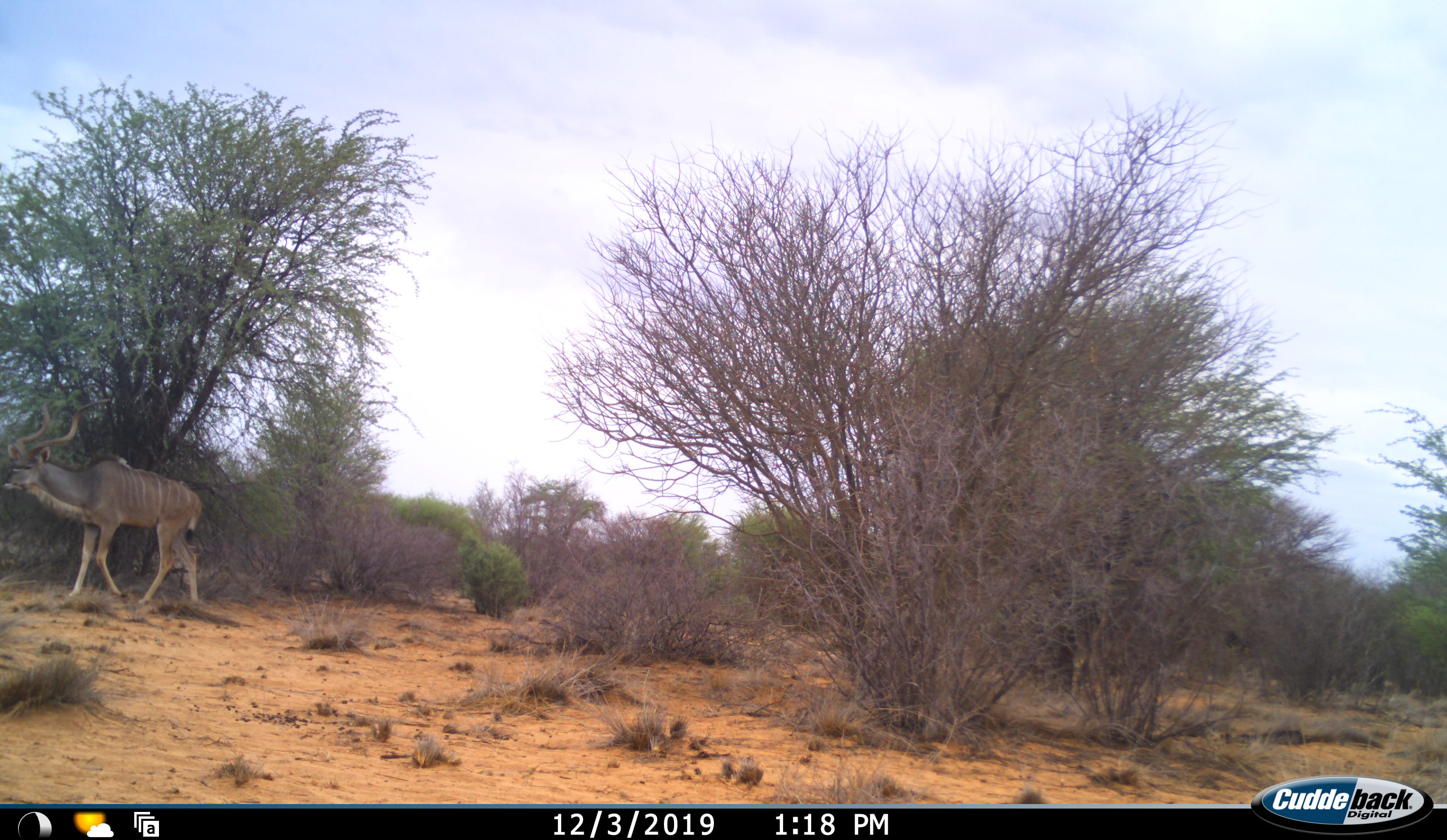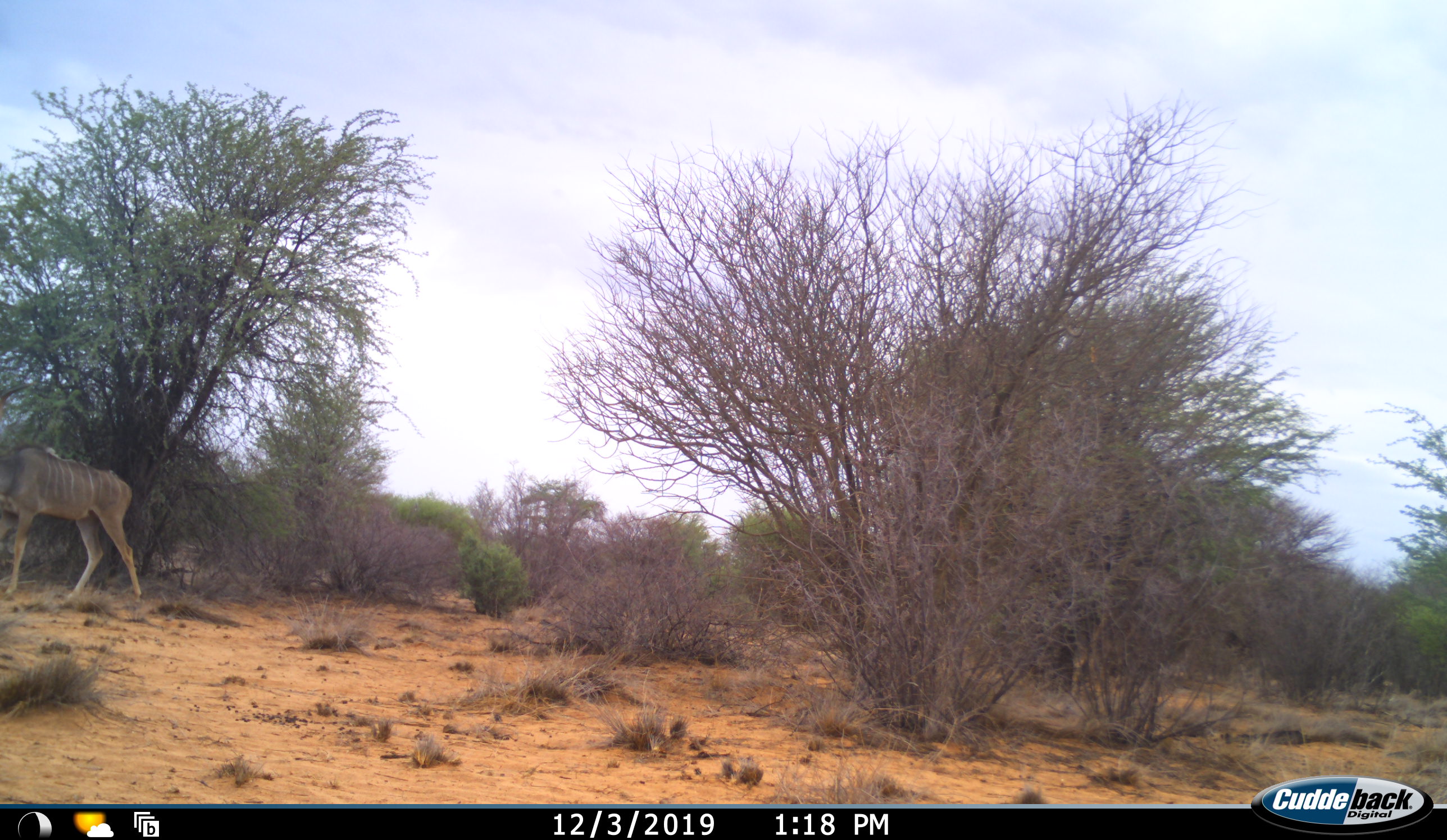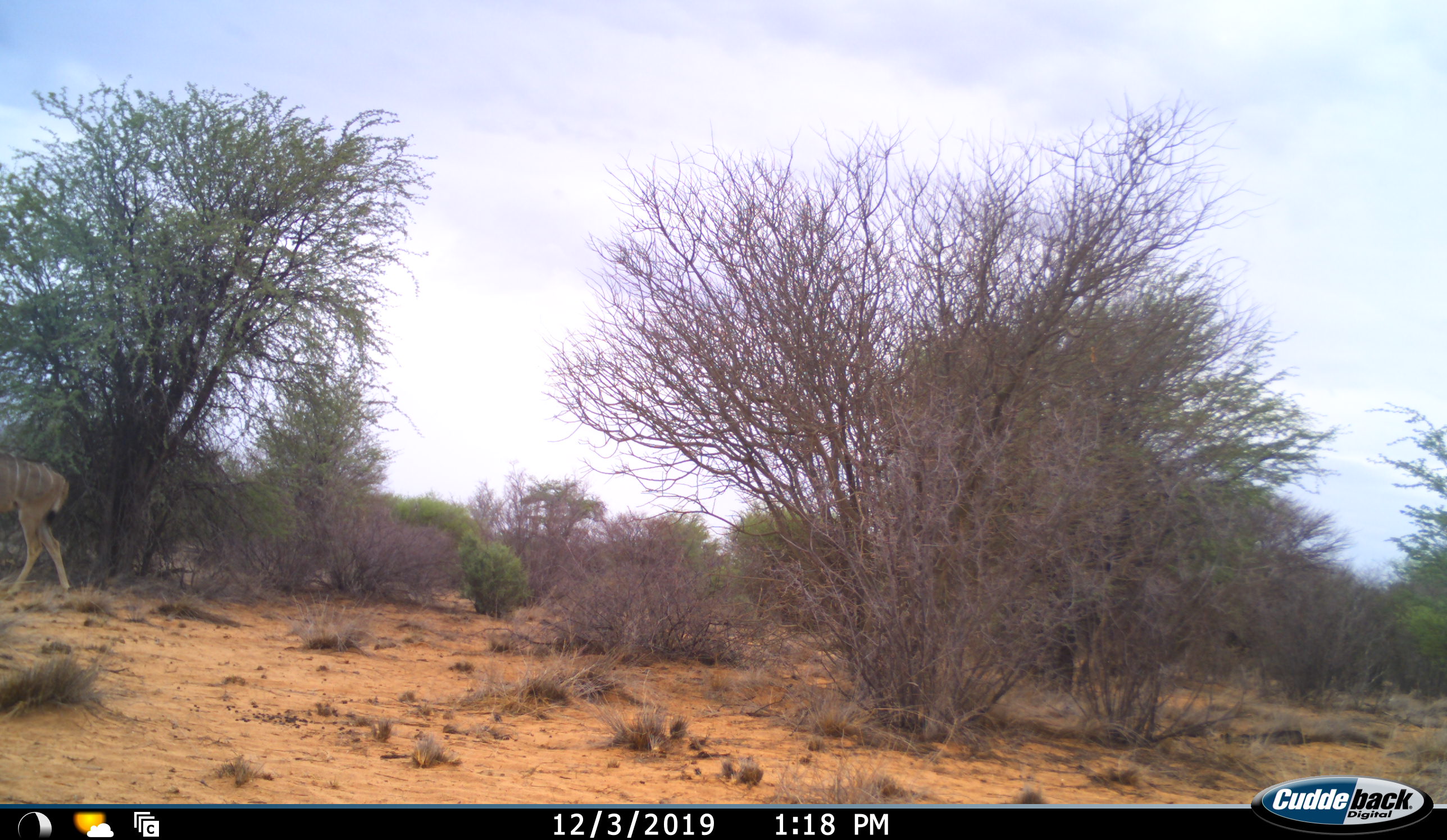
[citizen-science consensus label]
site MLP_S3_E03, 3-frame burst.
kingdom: Animalia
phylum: Chordata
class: Mammalia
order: Artiodactyla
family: Bovidae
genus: Tragelaphus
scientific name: Tragelaphus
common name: kudu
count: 1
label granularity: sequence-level